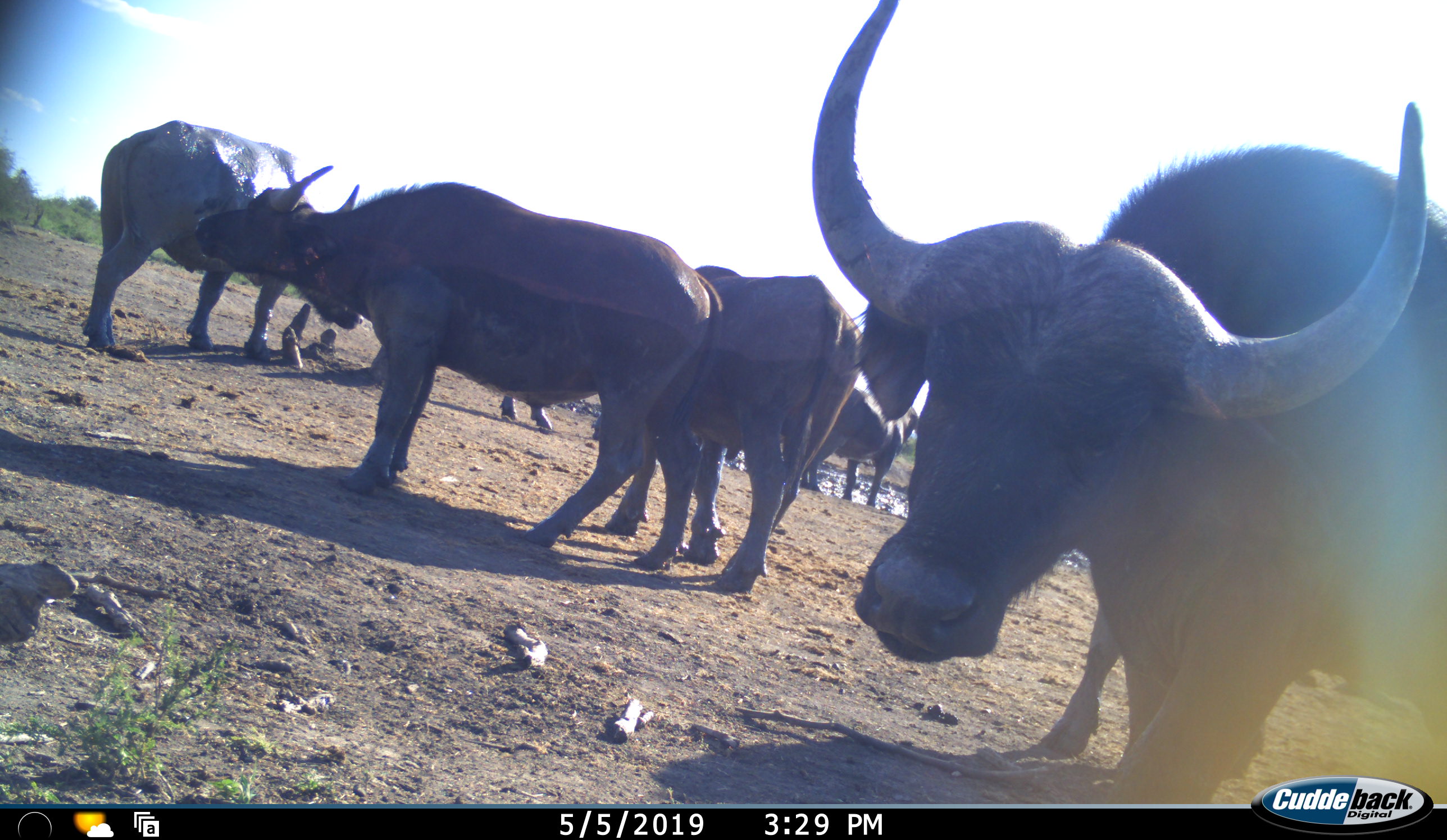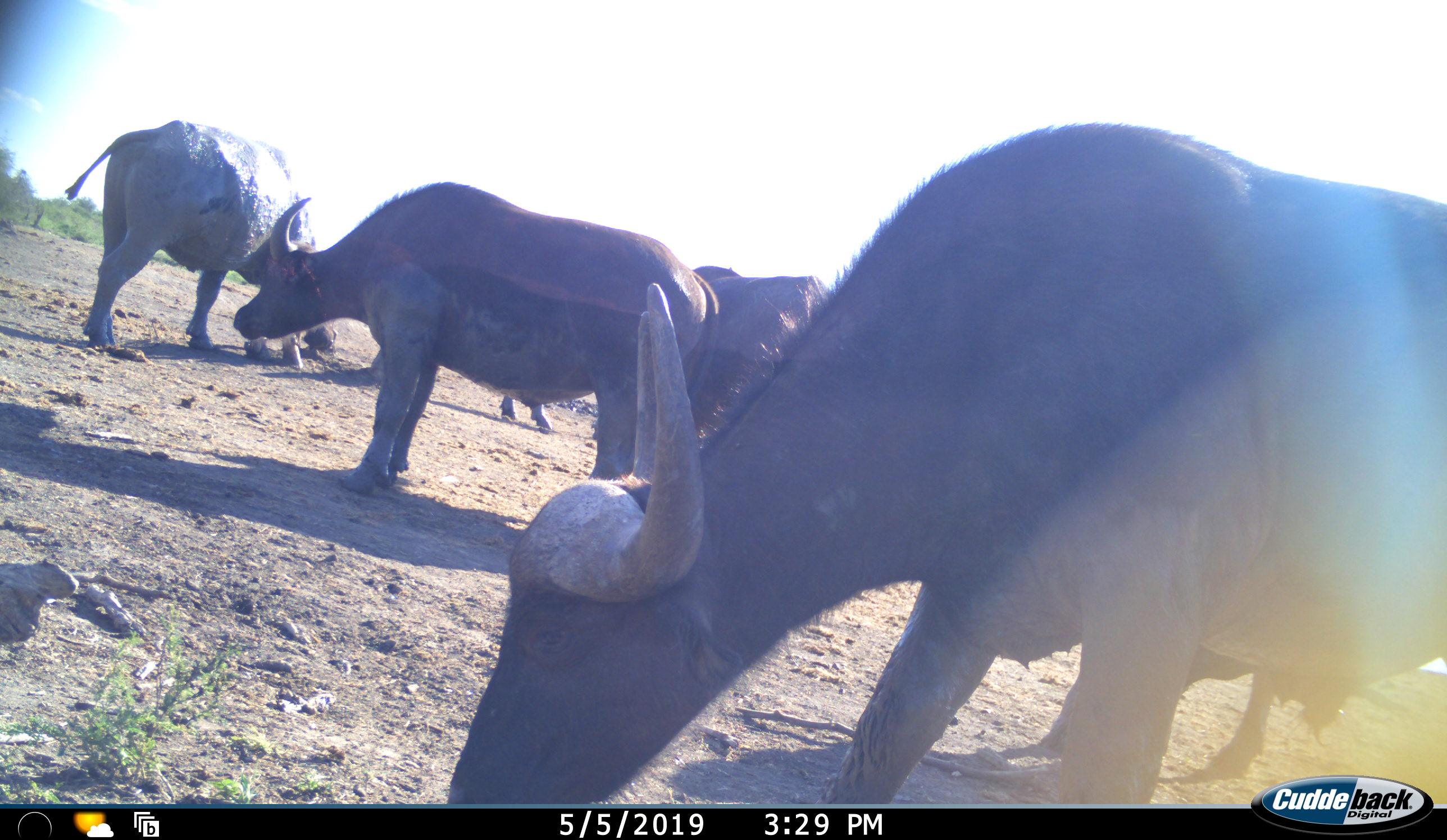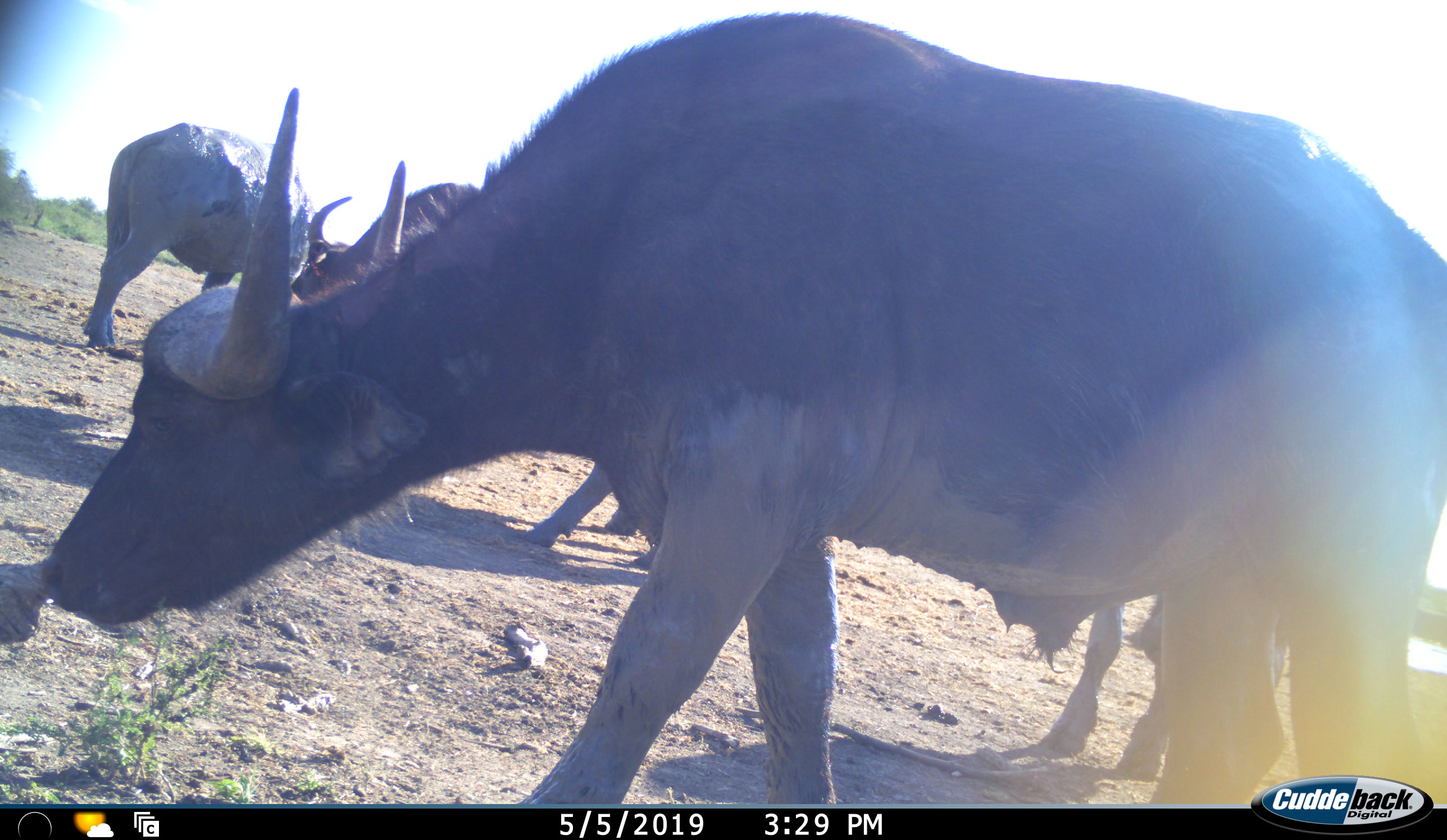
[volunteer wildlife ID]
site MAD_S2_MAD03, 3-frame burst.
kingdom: Animalia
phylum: Chordata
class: Mammalia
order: Artiodactyla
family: Bovidae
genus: Syncerus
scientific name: Syncerus caffer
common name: african buffalo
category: buffalo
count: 6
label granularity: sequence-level